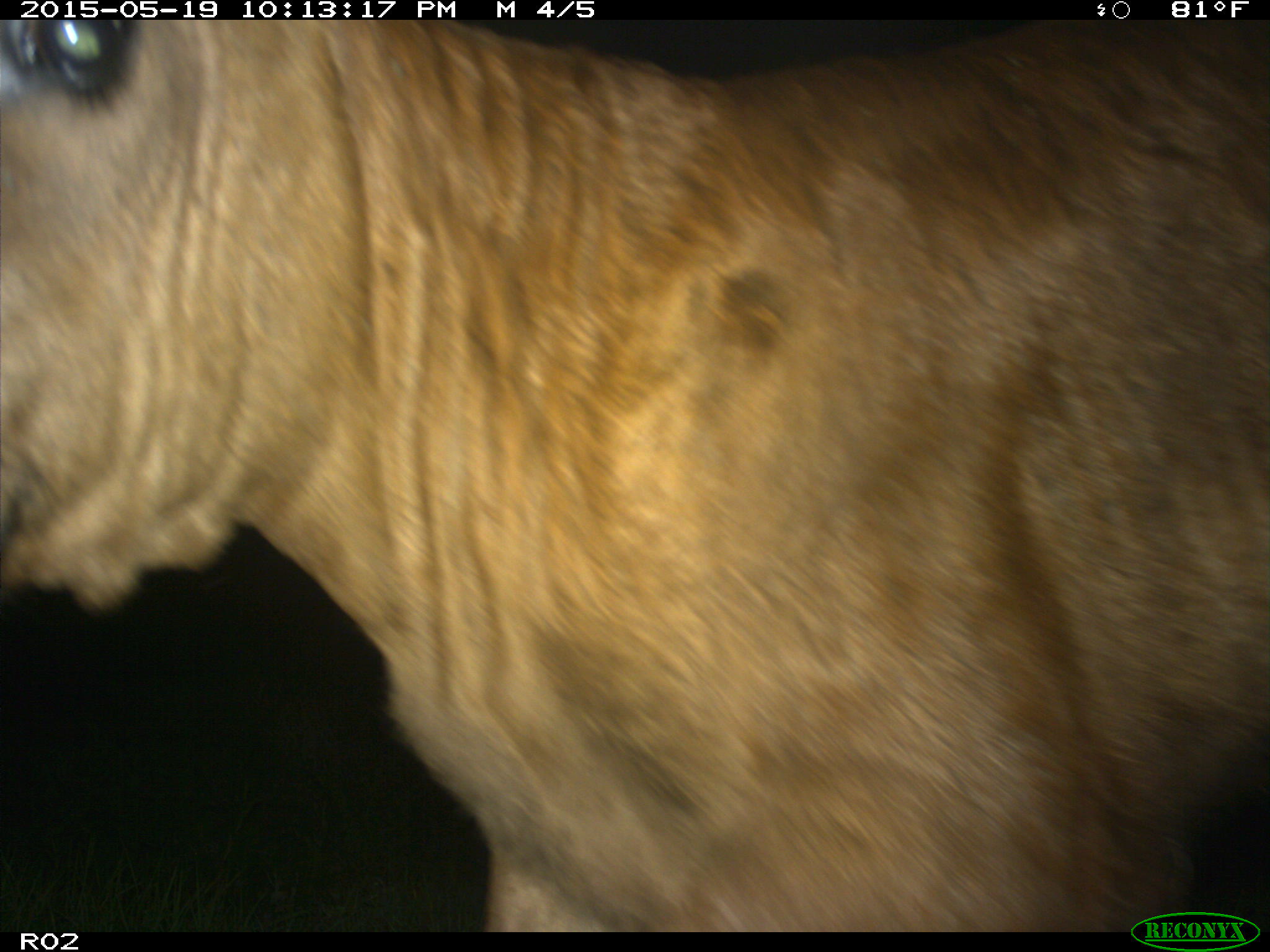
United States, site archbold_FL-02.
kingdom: Animalia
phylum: Chordata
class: Mammalia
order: Artiodactyla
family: Bovidae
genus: Bos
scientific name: Bos taurus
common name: domestic cow